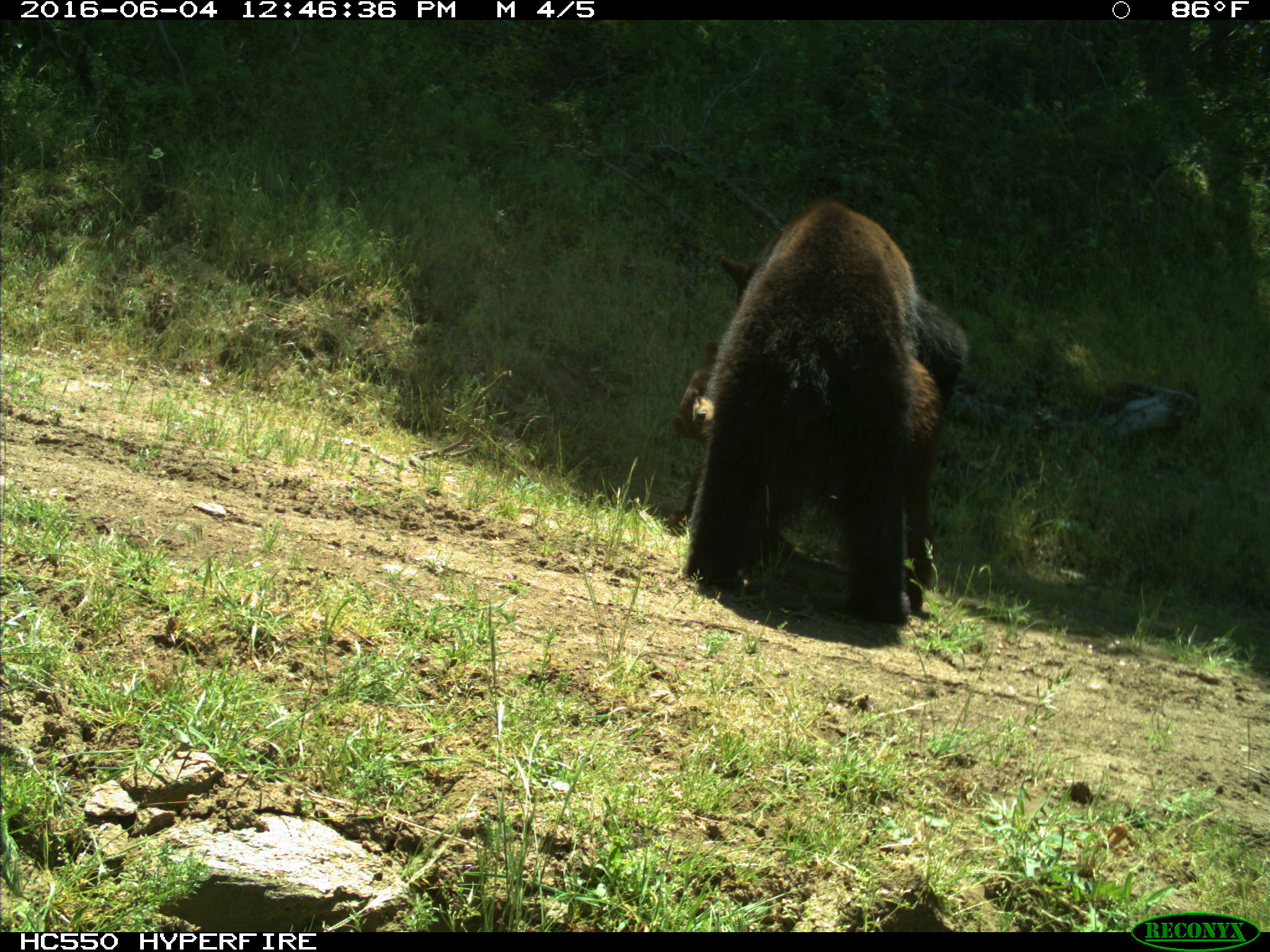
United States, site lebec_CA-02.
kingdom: Animalia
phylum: Chordata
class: Mammalia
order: Carnivora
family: Ursidae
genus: Ursus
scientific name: Ursus americanus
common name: american black bear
Ursus americanus (american black bear).